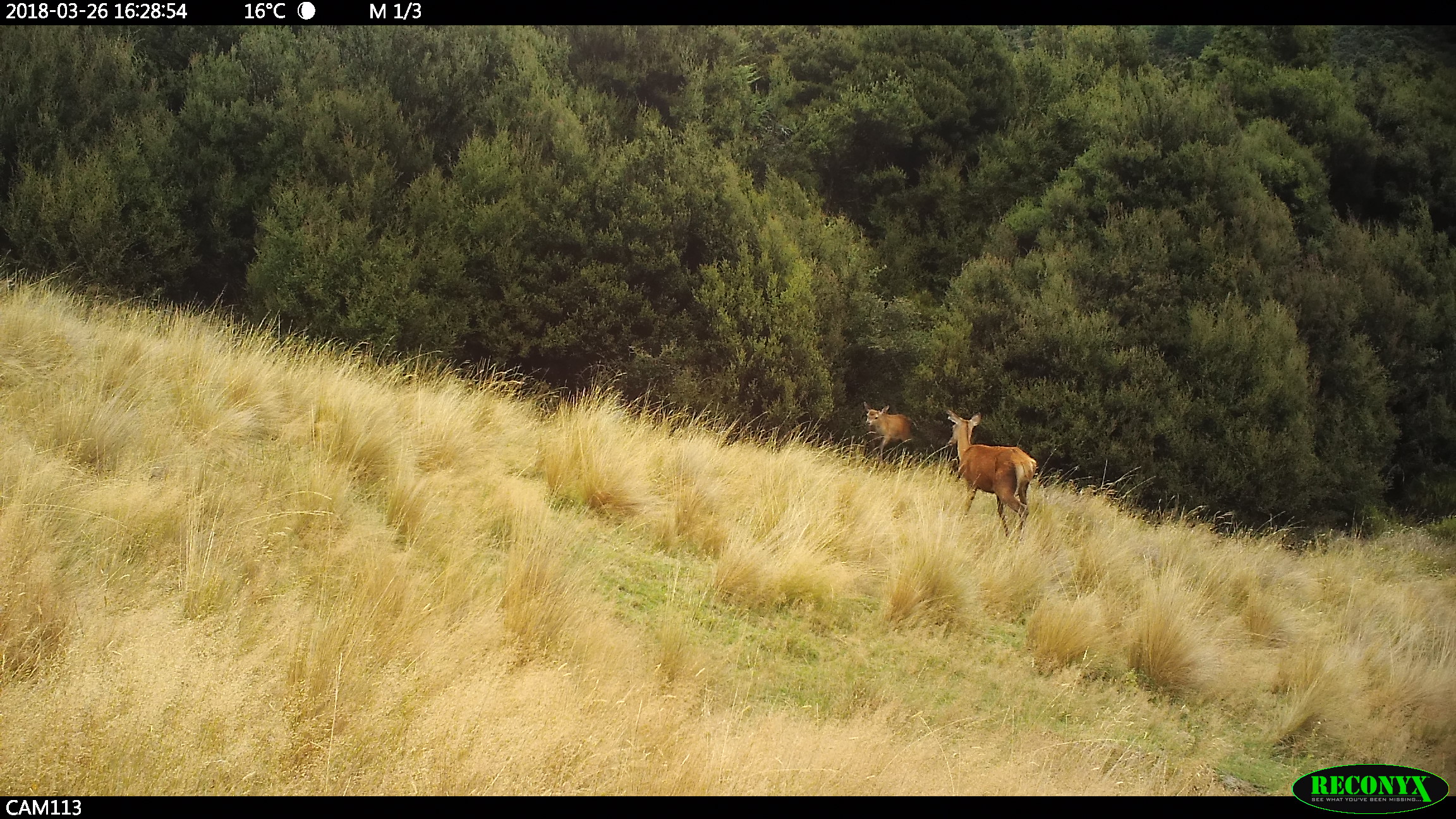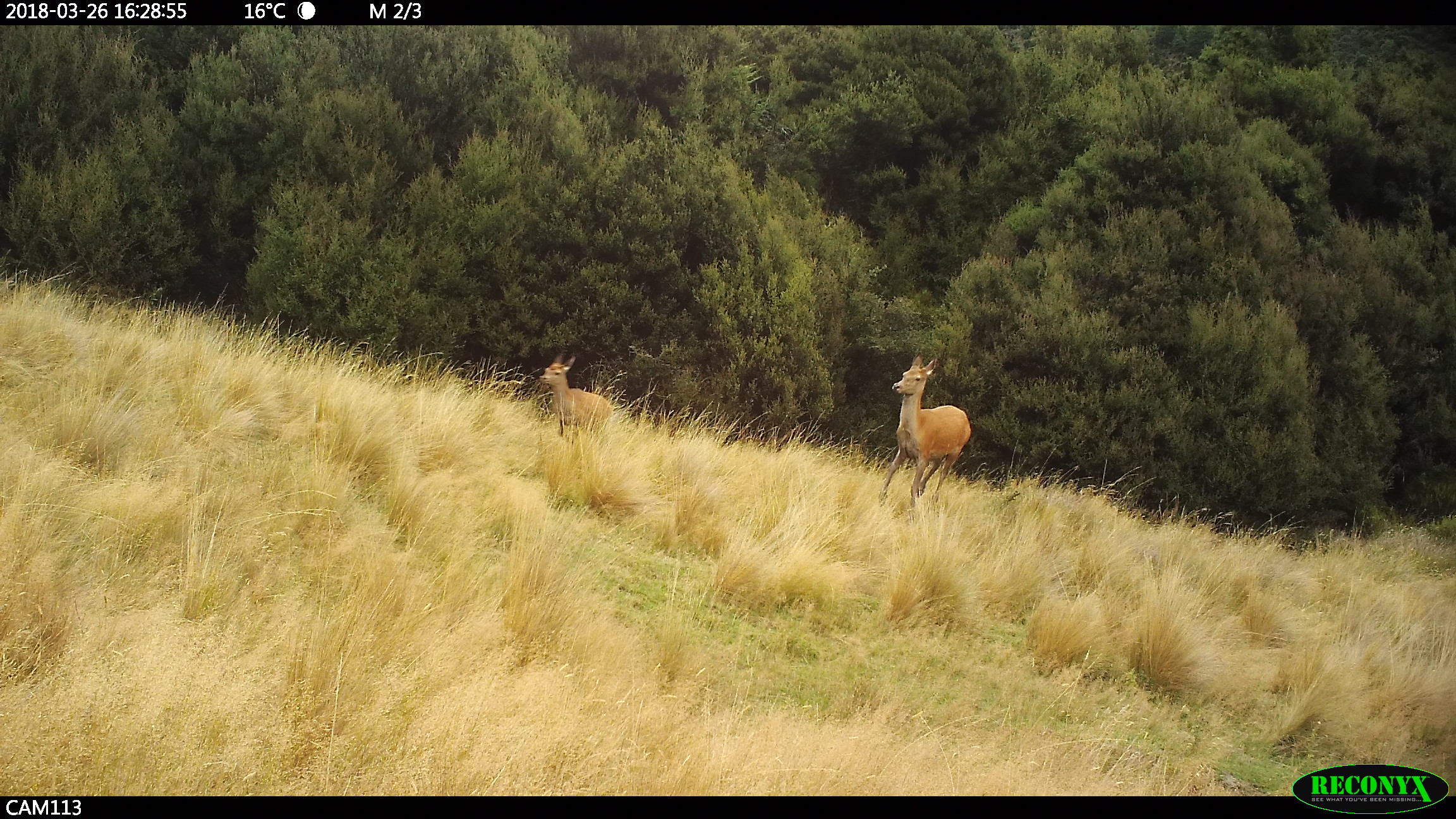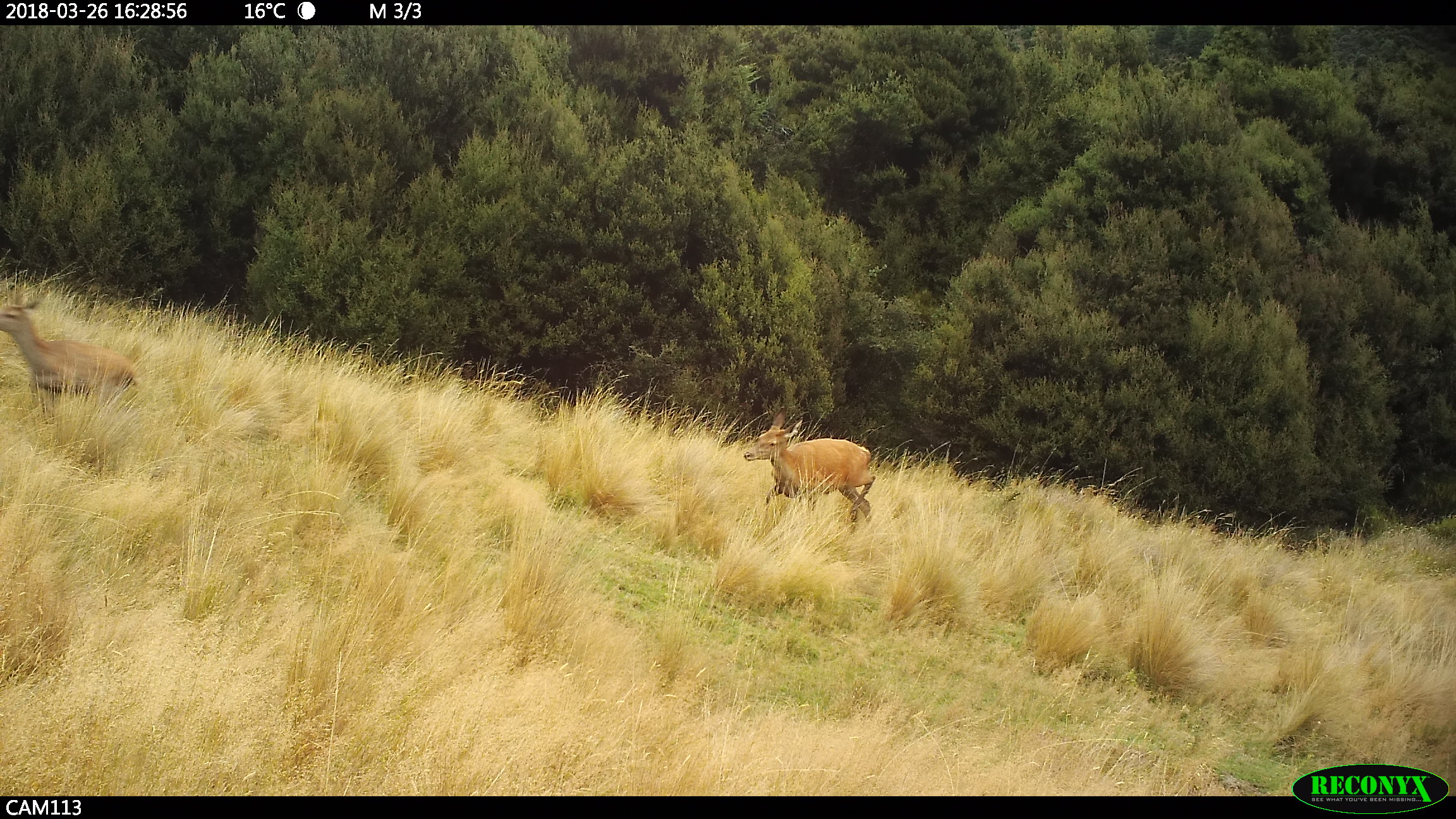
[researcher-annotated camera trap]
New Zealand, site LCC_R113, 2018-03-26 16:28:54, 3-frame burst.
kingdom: Animalia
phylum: Chordata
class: Mammalia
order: Artiodactyla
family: Cervidae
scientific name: Cervidae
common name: deer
Deer (Cervidae).